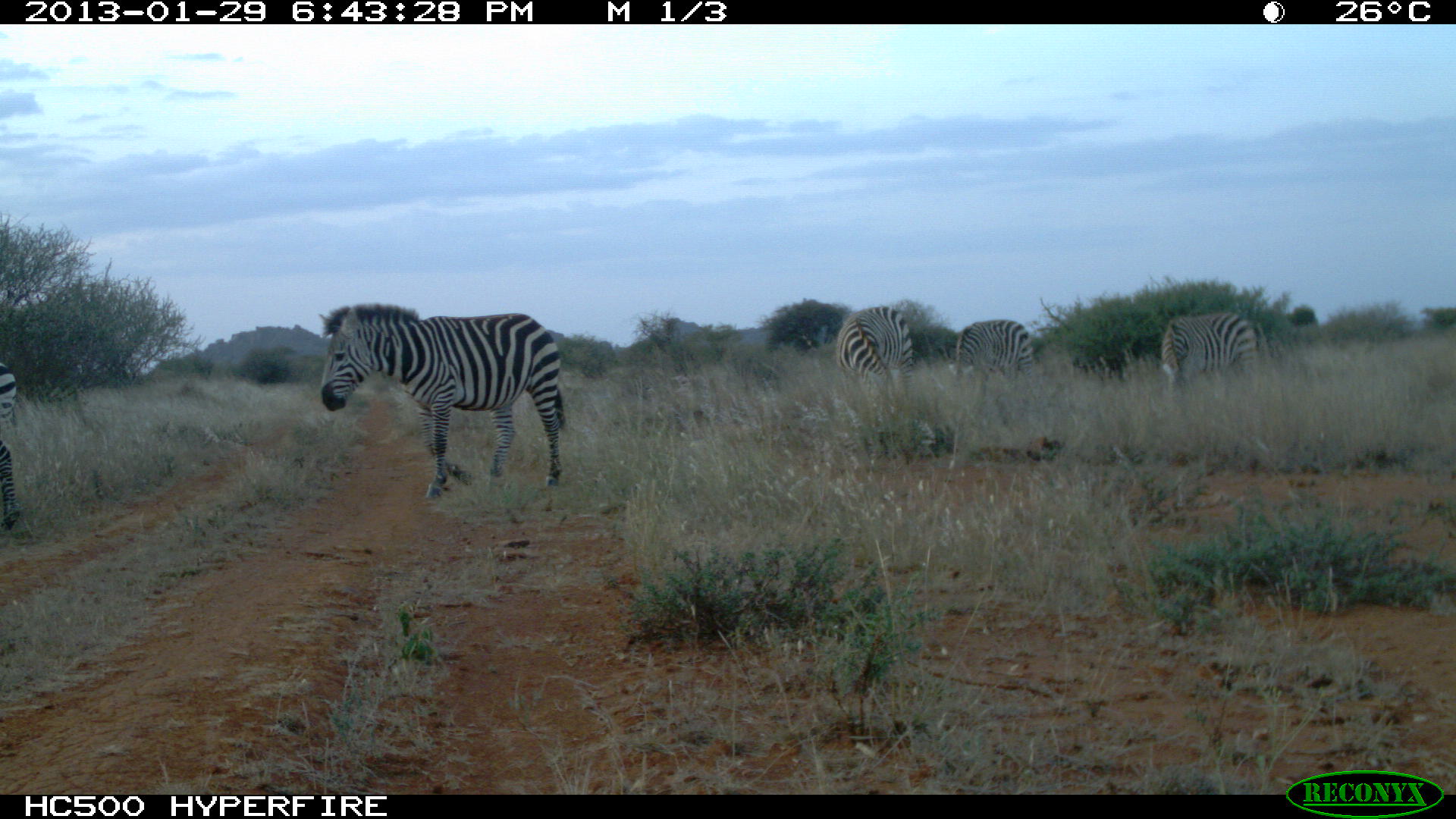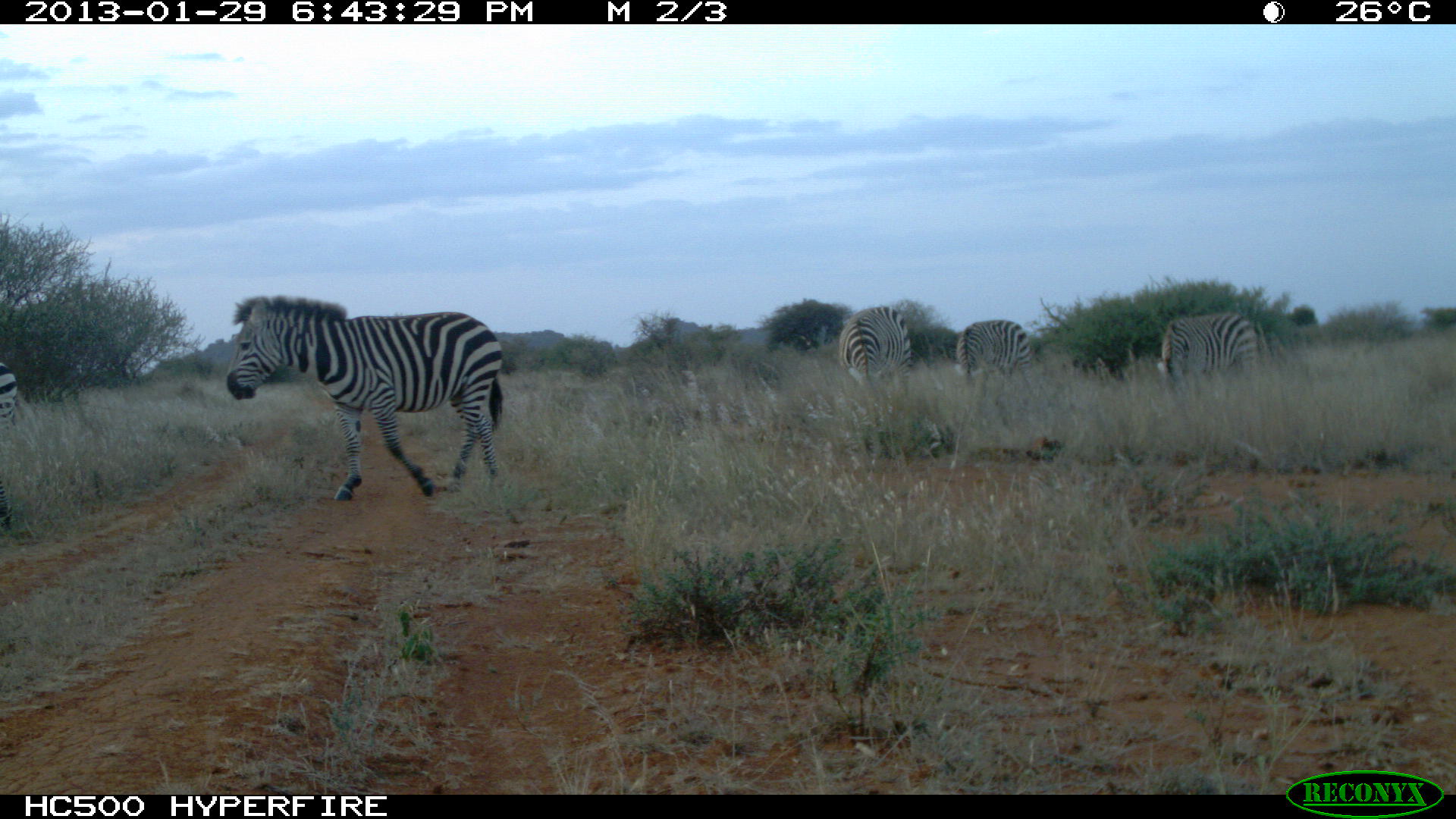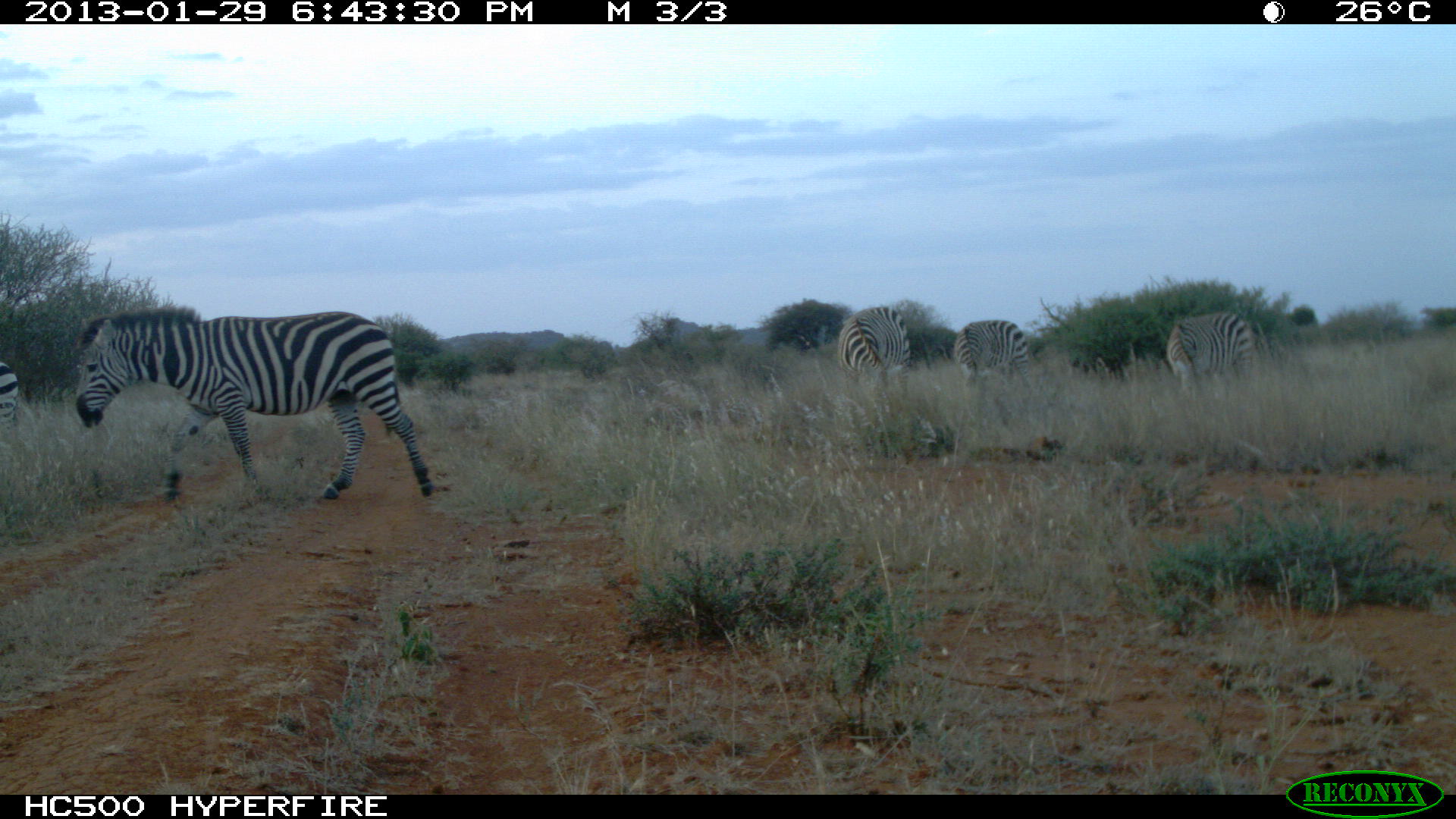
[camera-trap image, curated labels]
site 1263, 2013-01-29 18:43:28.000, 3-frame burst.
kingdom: Animalia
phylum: Chordata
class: Mammalia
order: Perissodactyla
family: Equidae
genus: Equus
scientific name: Equus quagga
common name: plains zebra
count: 5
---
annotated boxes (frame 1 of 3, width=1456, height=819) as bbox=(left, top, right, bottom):
equus quagga: bbox=(317, 302, 565, 499); bbox=(835, 305, 914, 411); bbox=(1161, 311, 1256, 398); bbox=(951, 319, 1036, 396); bbox=(0, 360, 21, 529)